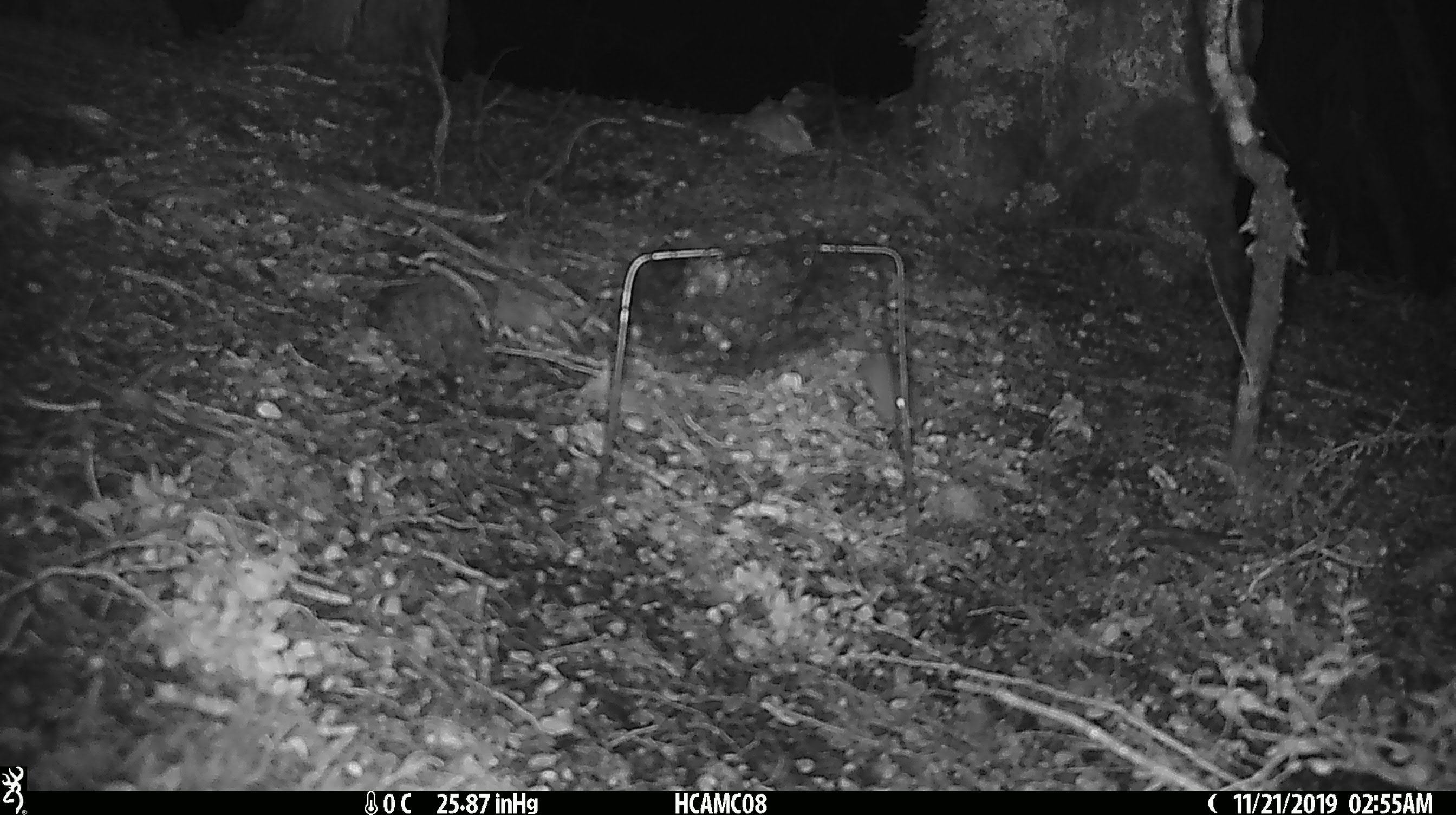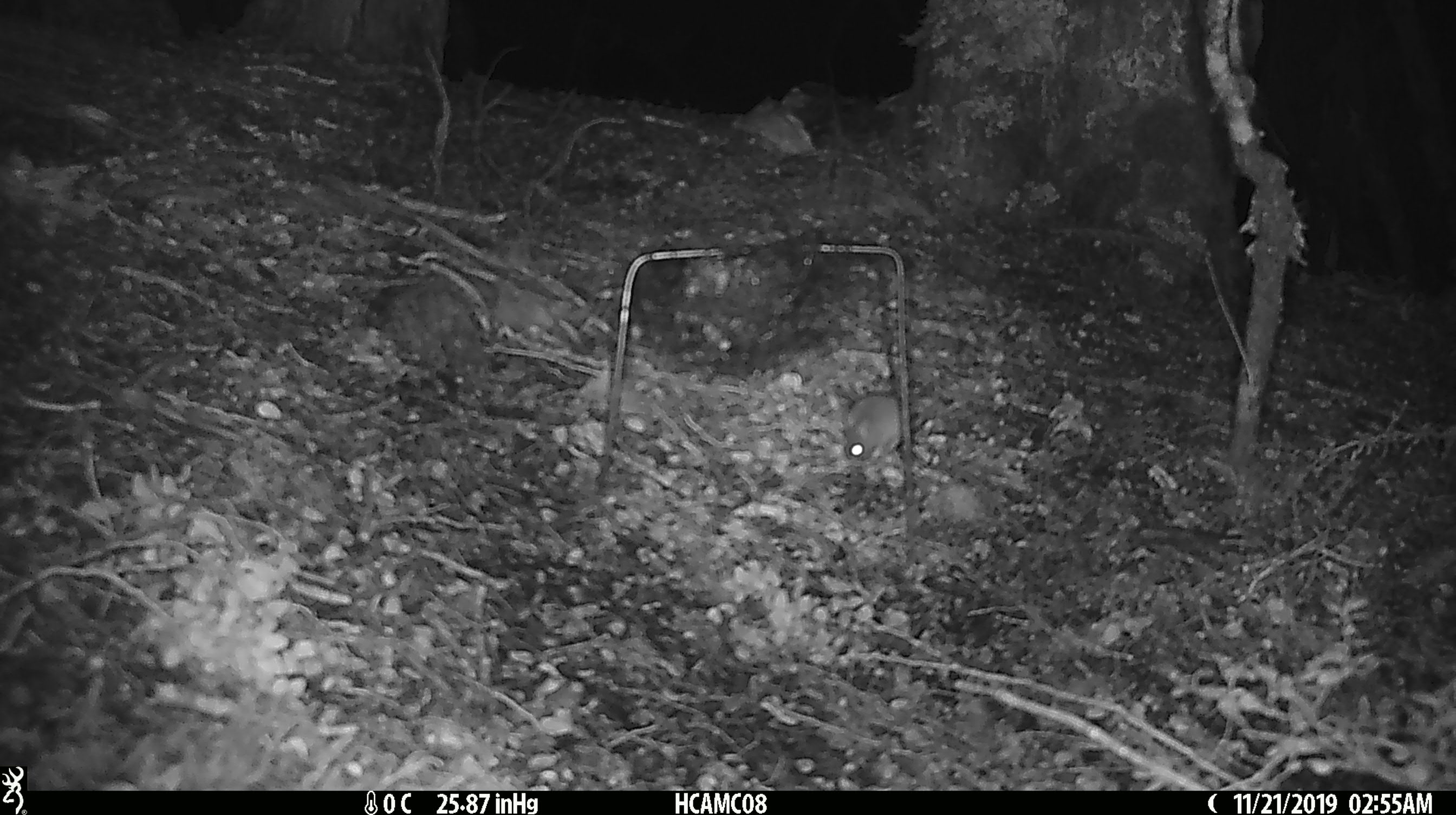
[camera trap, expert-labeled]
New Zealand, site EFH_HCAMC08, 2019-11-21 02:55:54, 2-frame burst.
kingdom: Animalia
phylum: Chordata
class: Mammalia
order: Rodentia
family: Muridae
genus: Mus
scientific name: Mus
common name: mouse